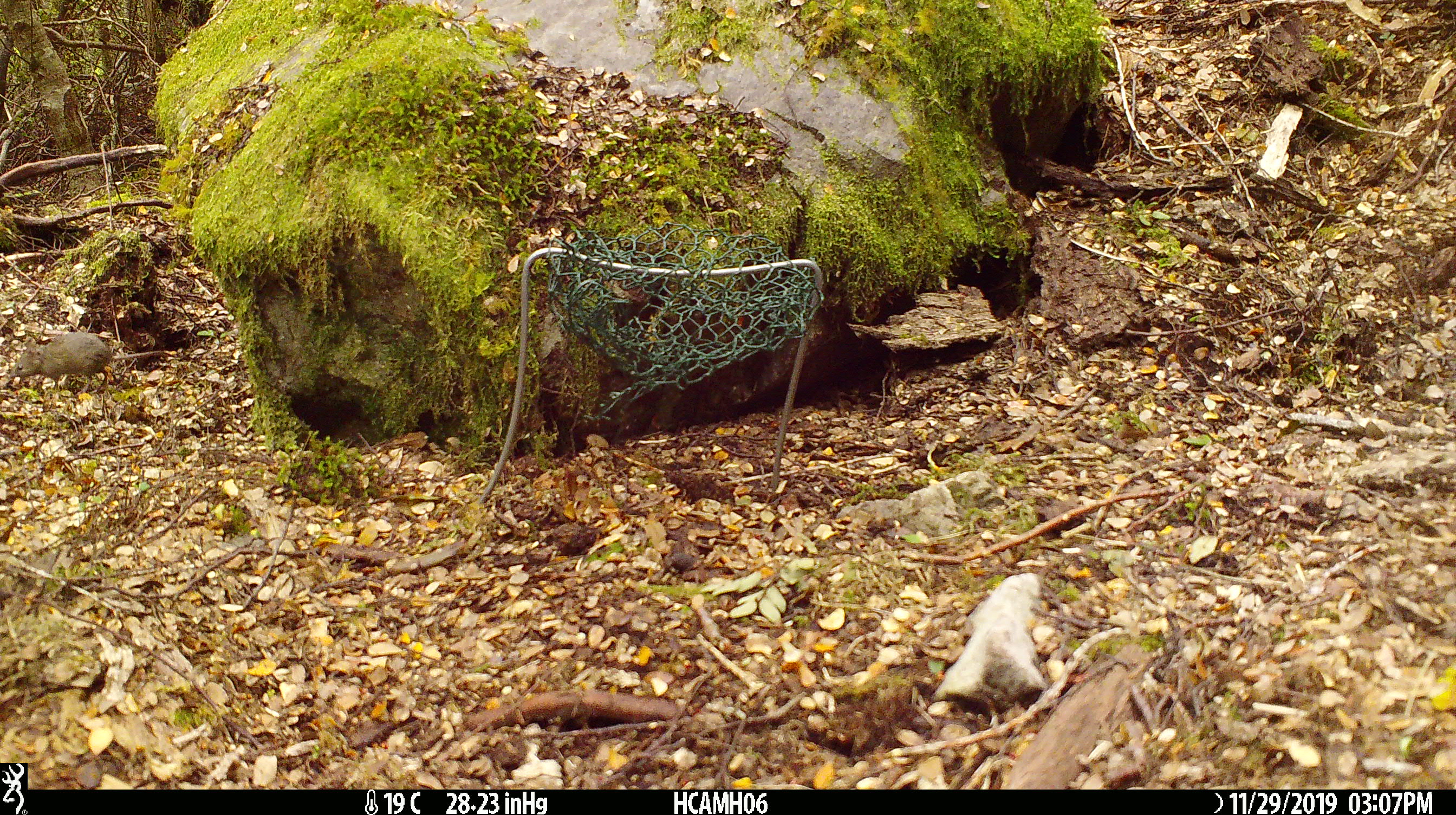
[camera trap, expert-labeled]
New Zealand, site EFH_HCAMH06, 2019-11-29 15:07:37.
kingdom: Animalia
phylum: Chordata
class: Mammalia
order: Rodentia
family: Muridae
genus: Mus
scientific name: Mus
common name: mouse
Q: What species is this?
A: Mouse (Mus).